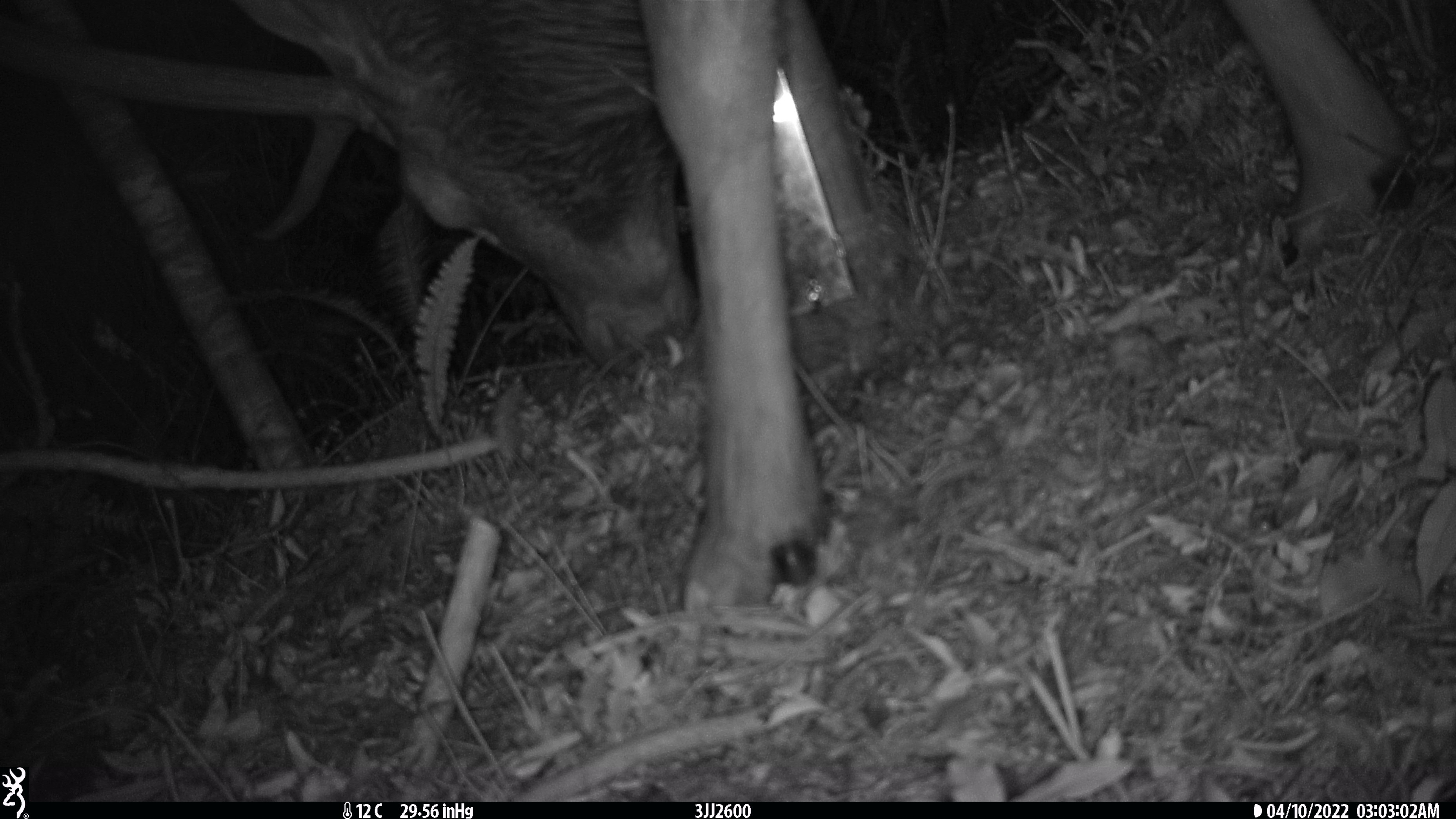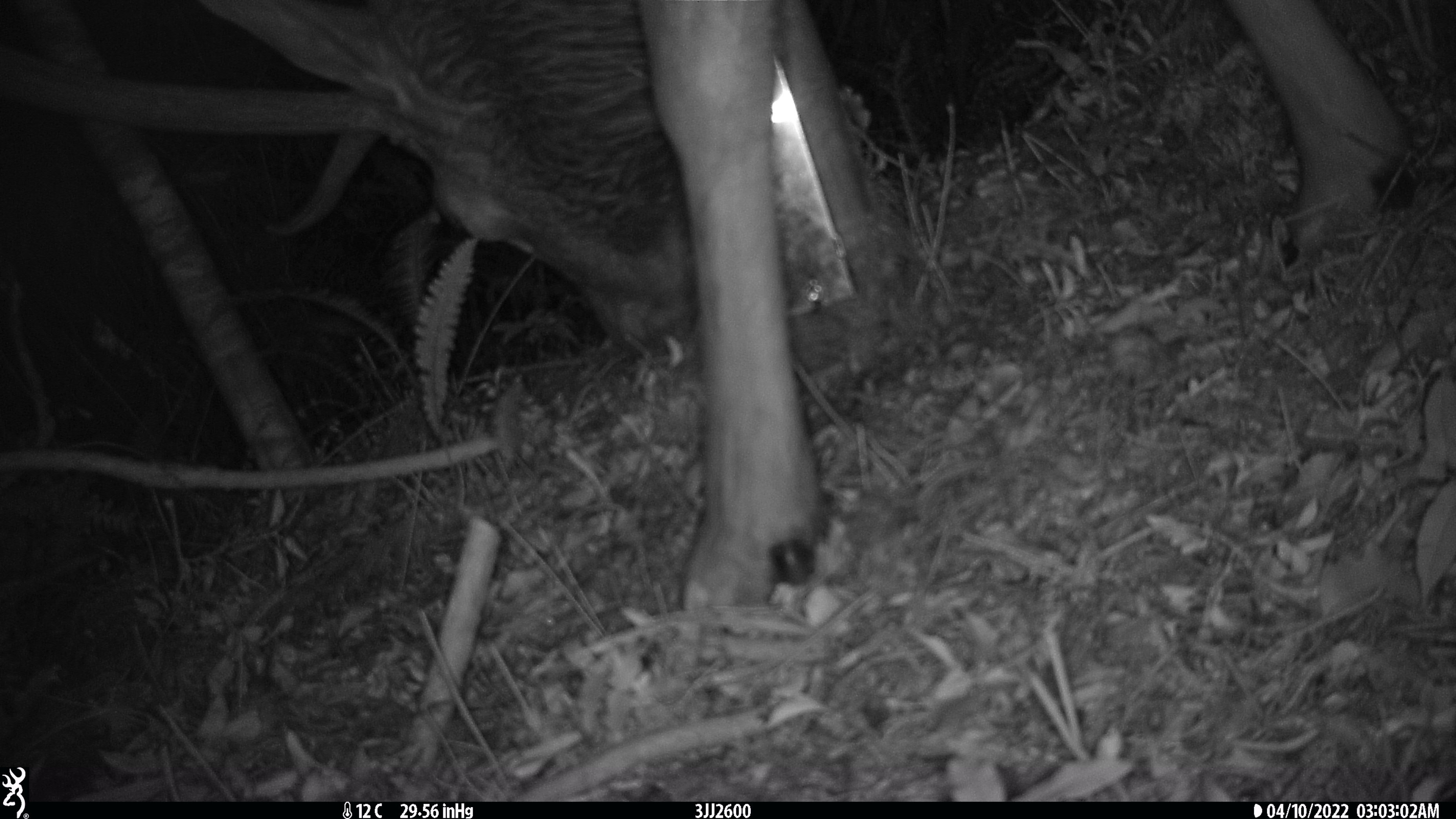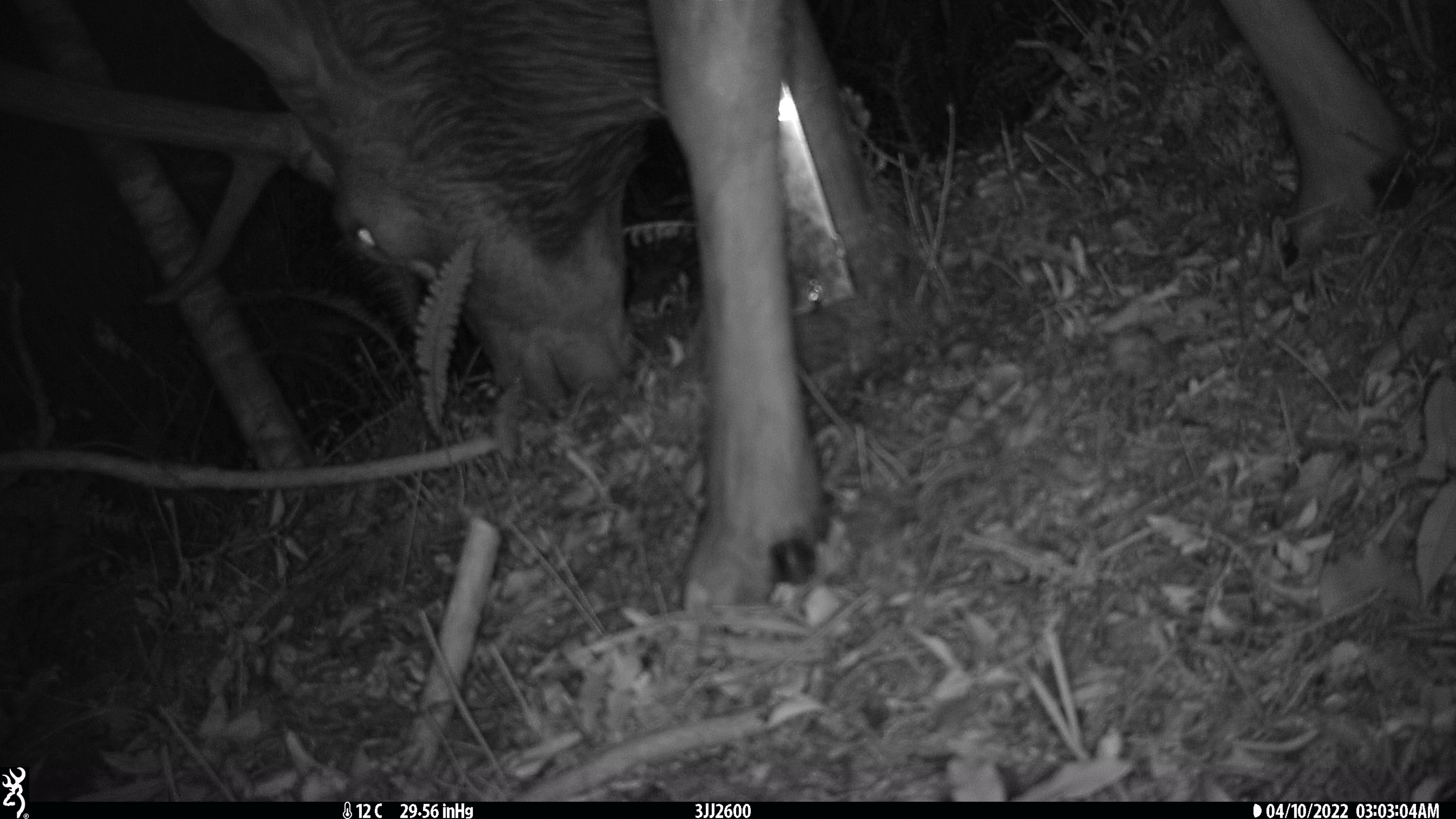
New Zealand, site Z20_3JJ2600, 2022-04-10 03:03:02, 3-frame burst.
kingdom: Animalia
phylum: Chordata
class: Mammalia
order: Artiodactyla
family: Cervidae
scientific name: Cervidae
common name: deer